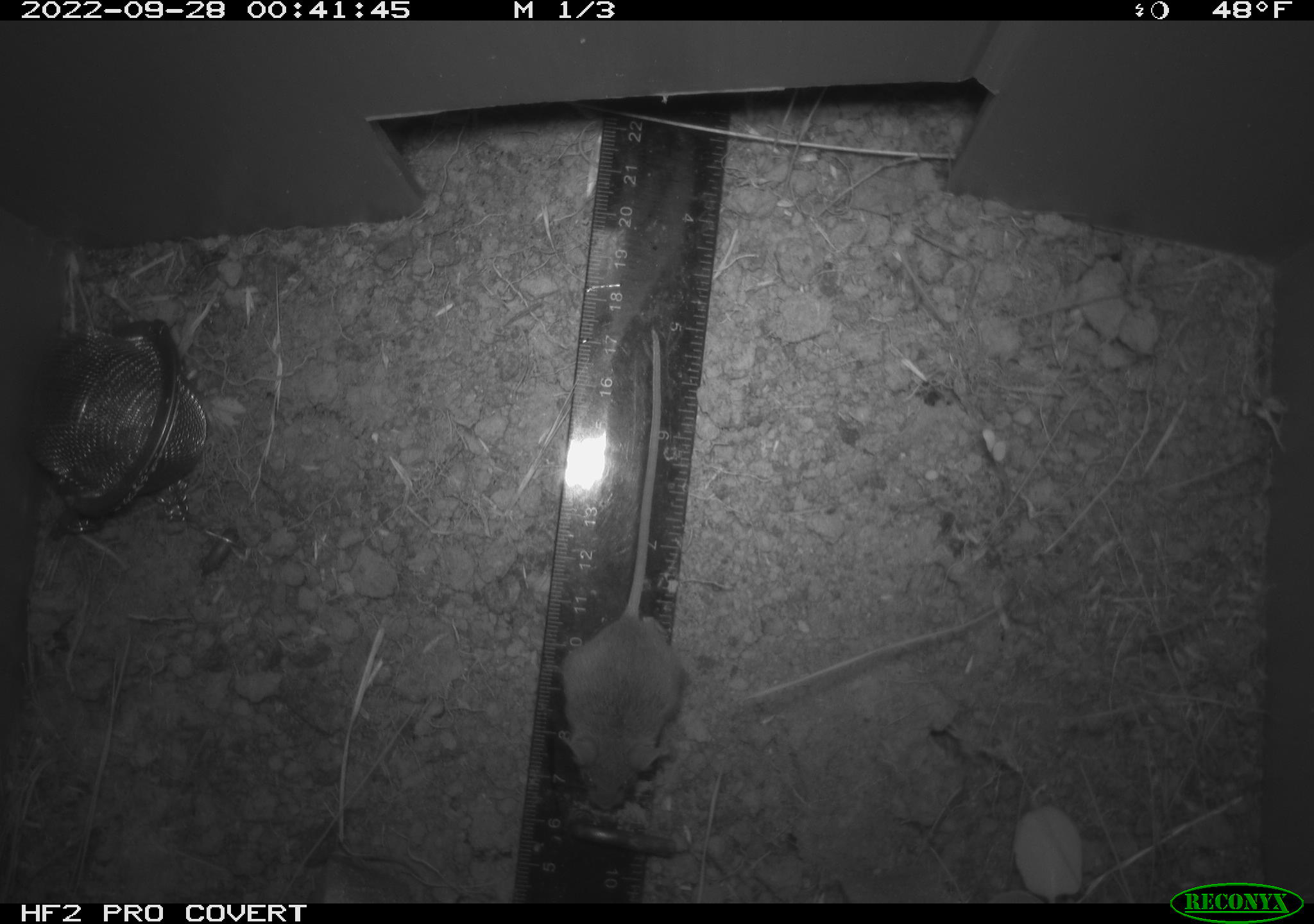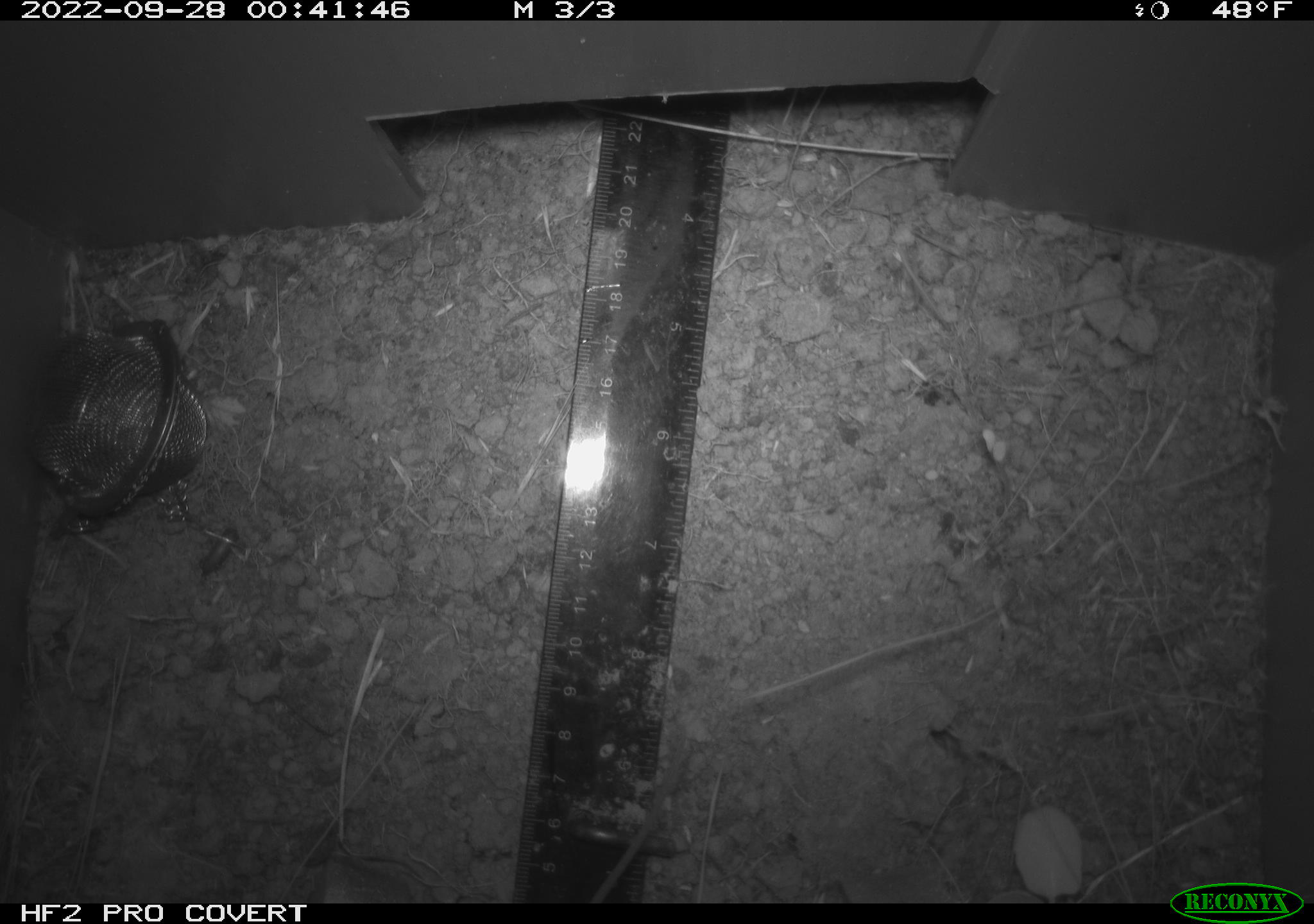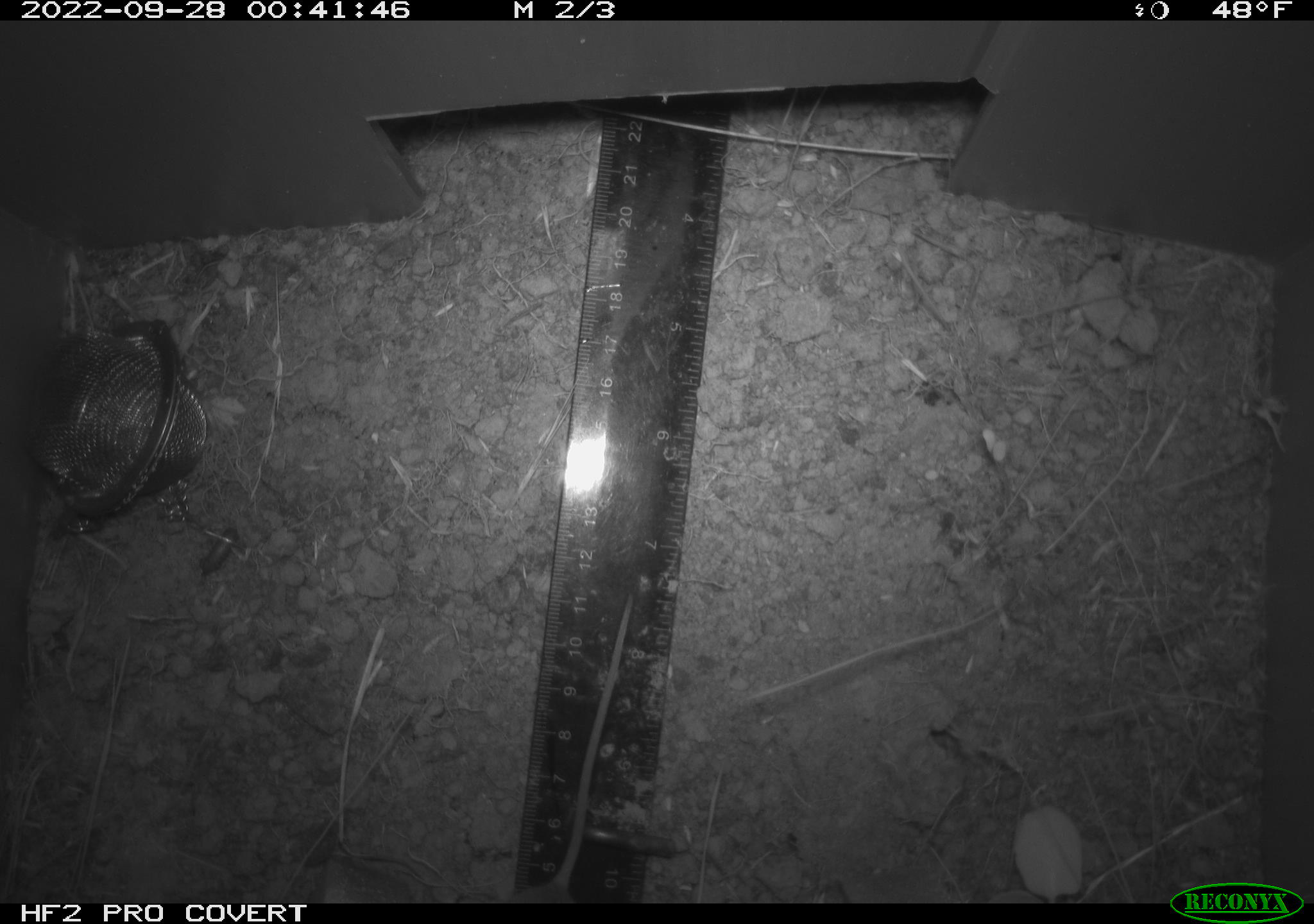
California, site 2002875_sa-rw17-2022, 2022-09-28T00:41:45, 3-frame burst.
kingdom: Animalia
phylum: Chordata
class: Mammalia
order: Rodentia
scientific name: Rodentia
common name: mouse species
Mouse species (Rodentia).